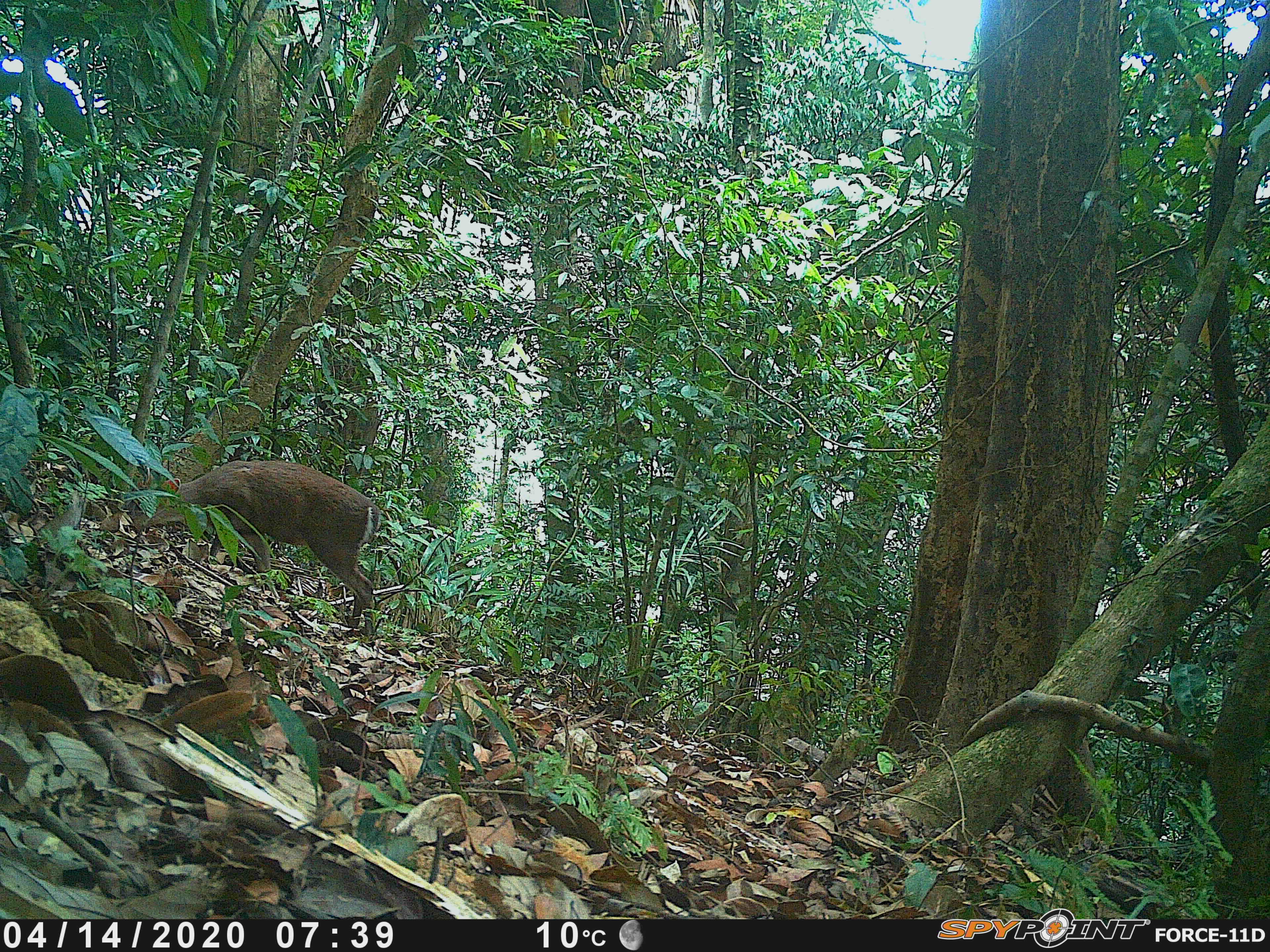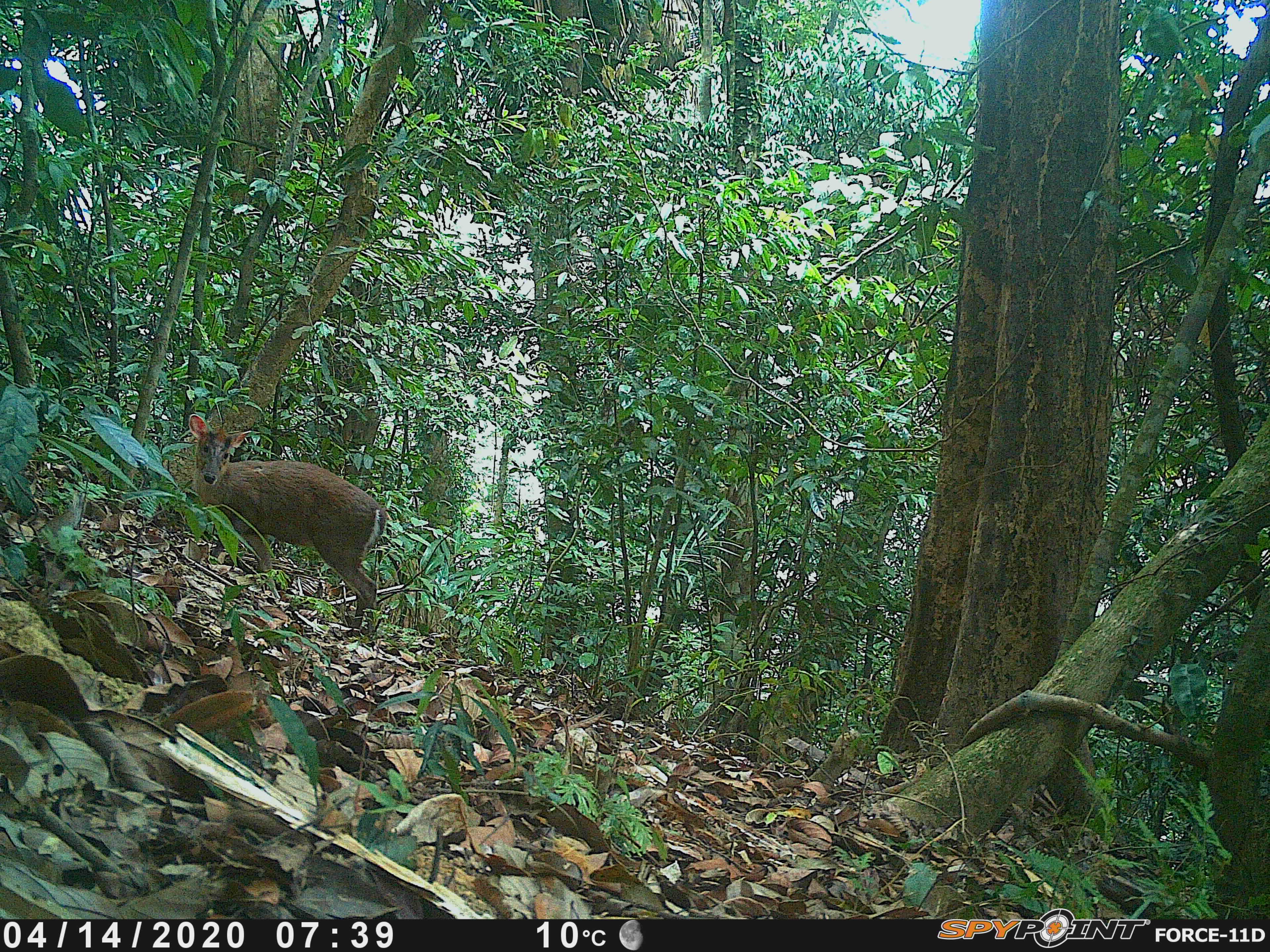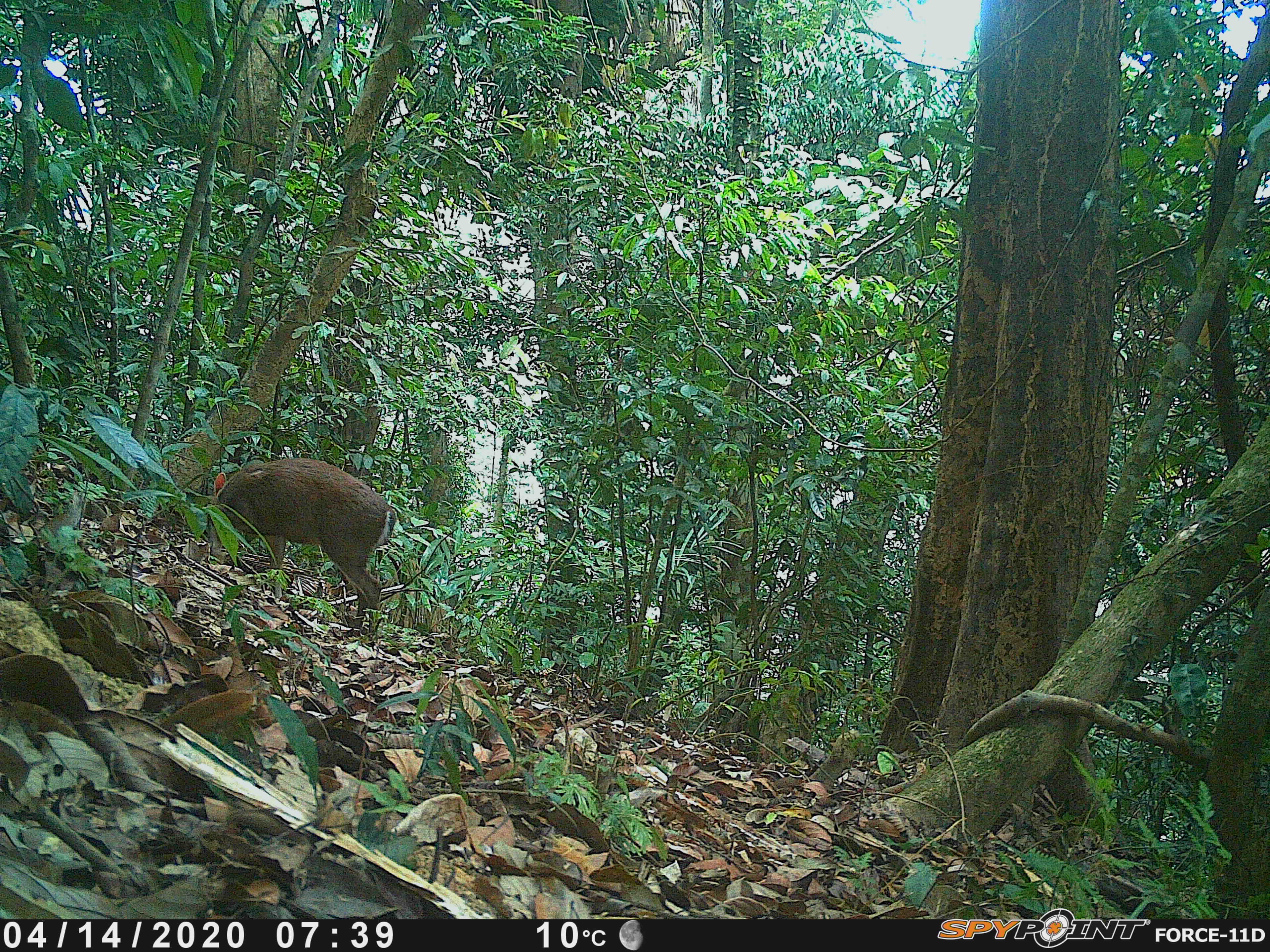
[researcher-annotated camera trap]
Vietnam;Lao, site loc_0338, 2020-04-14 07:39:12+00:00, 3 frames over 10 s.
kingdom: Animalia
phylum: Chordata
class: Mammalia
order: Artiodactyla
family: Cervidae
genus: Muntiacus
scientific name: Muntiacus rooseveltorum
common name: roosevelt's muntjac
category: roosevelts muntjac group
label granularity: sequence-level